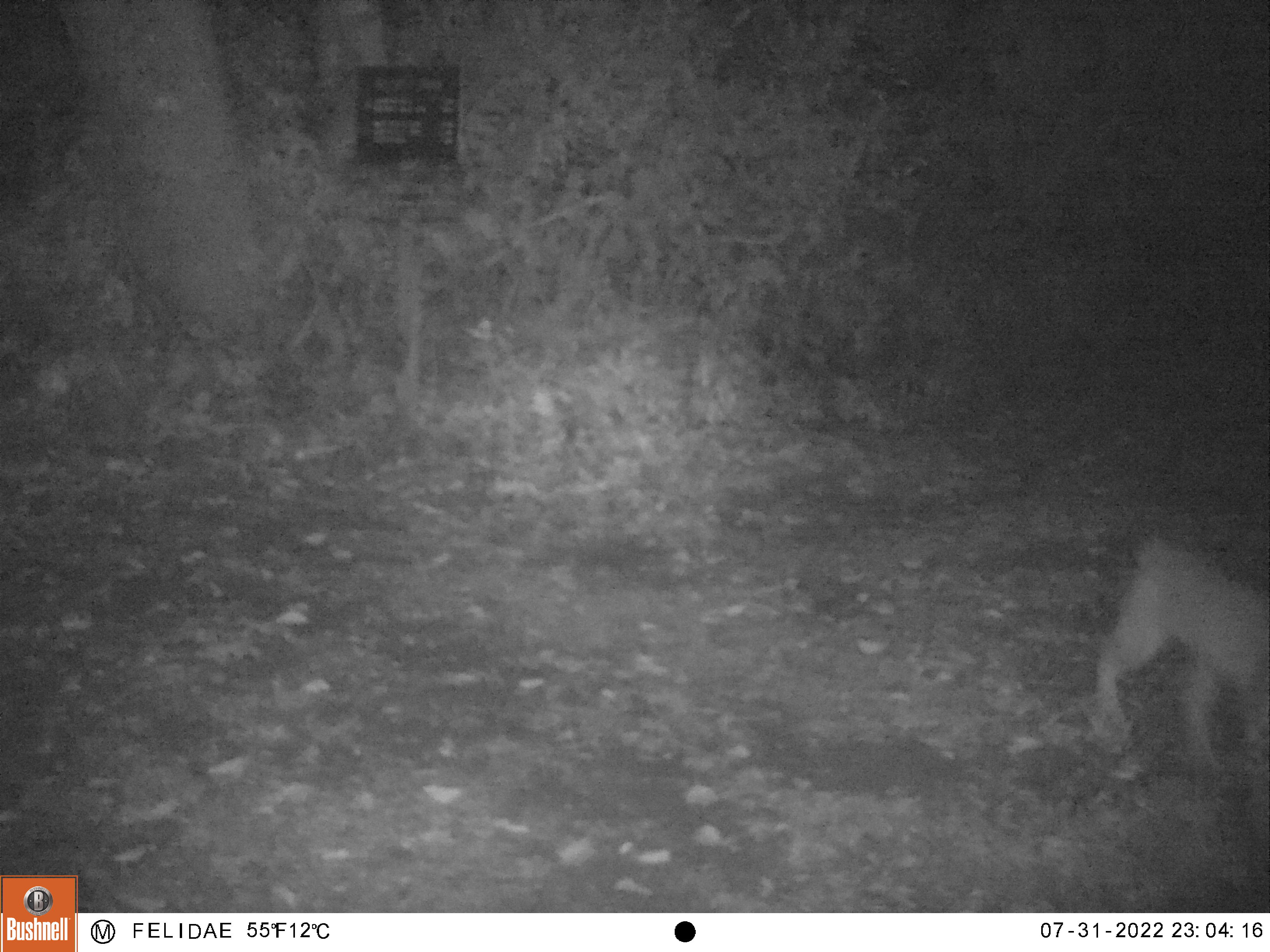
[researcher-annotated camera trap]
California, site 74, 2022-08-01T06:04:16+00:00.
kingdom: Animalia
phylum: Chordata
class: Mammalia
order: Carnivora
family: Felidae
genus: Lynx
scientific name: Lynx rufus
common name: bobcat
Bobcat (Lynx rufus).